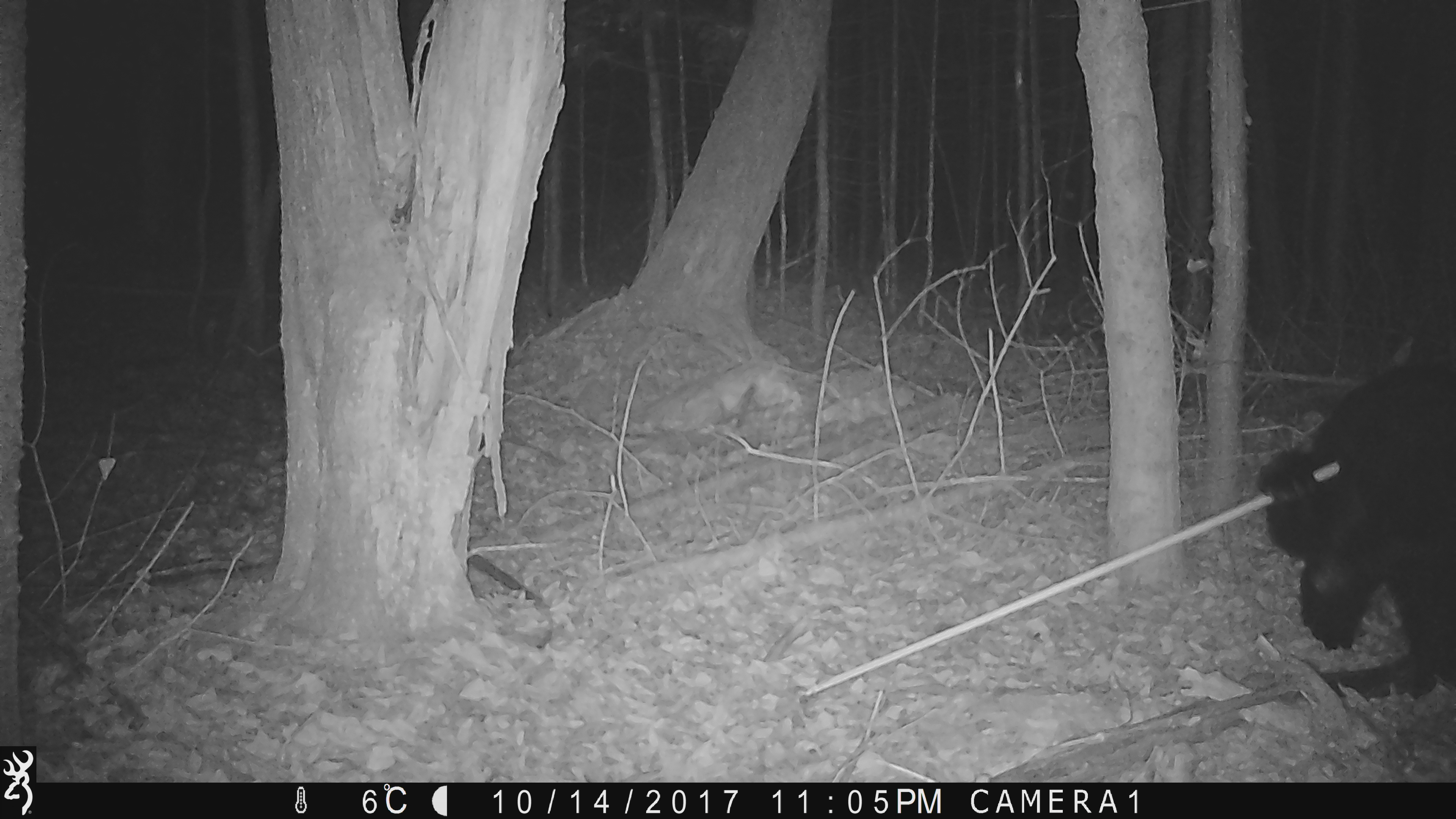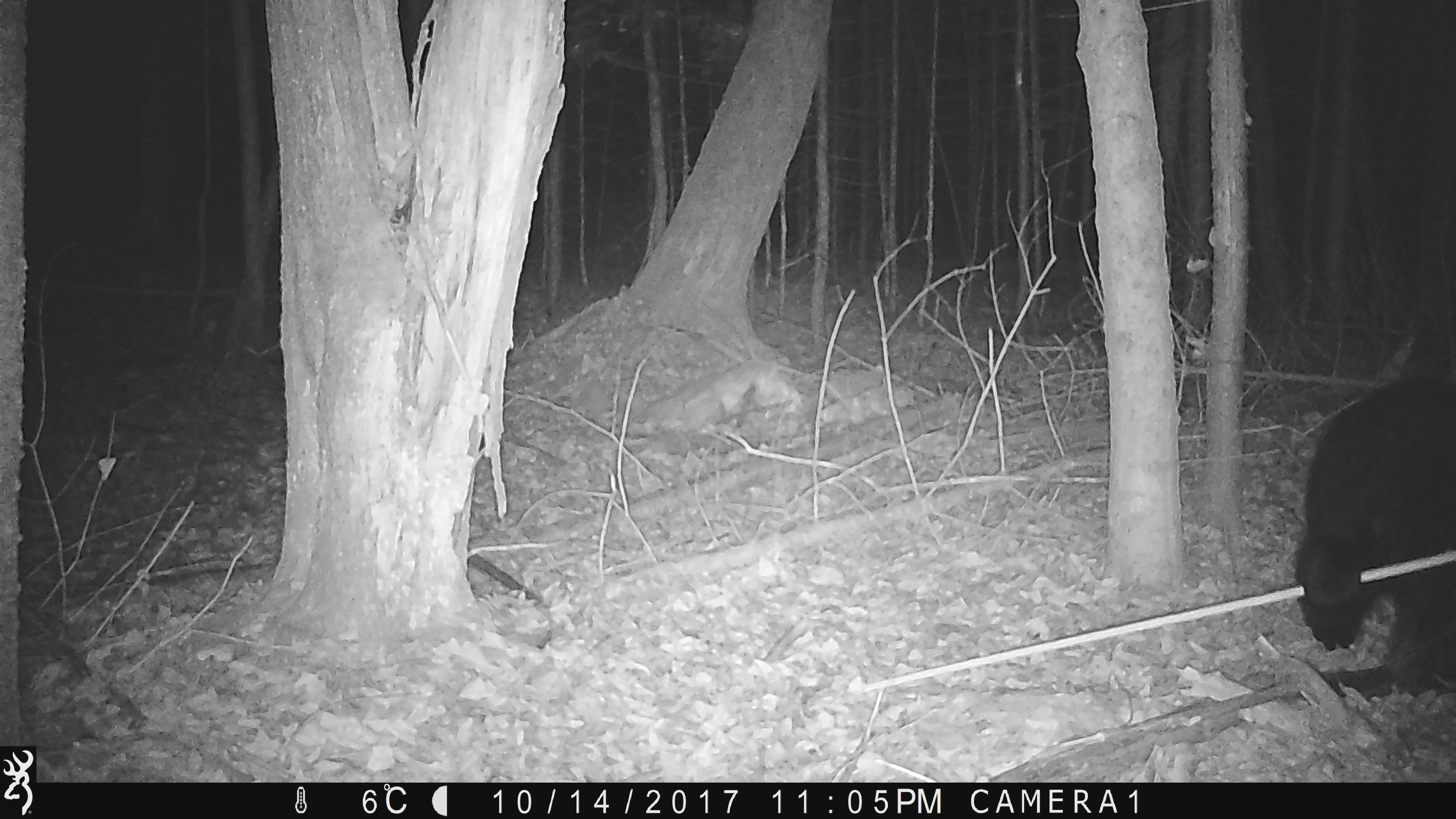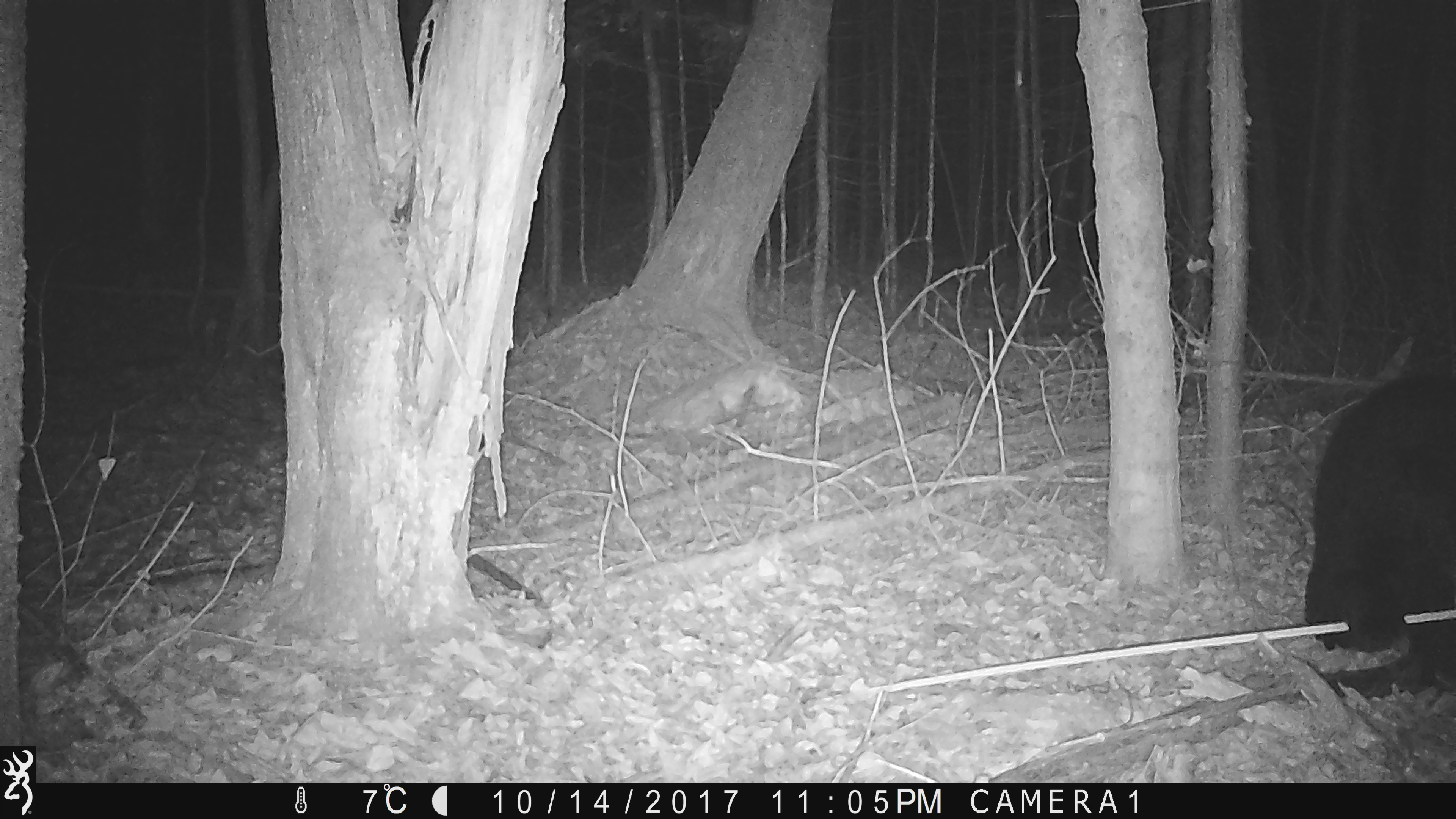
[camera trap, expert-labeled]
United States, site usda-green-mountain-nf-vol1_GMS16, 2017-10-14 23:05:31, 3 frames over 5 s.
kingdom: Animalia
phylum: Chordata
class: Mammalia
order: Carnivora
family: Ursidae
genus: Ursus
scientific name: Ursus americanus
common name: black bear